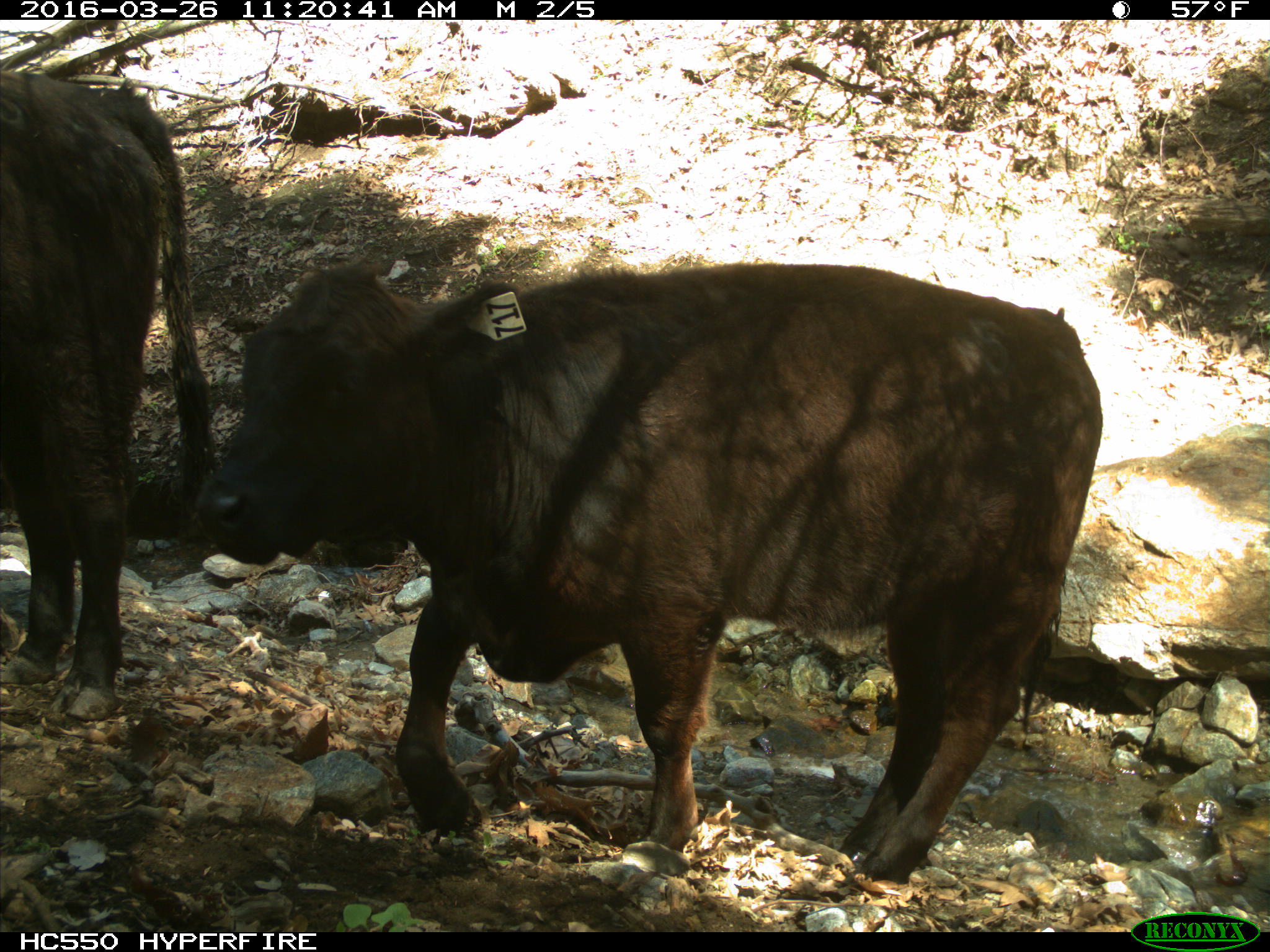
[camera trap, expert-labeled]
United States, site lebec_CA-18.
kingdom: Animalia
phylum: Chordata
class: Mammalia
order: Artiodactyla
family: Bovidae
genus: Bos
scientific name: Bos taurus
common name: domestic cow